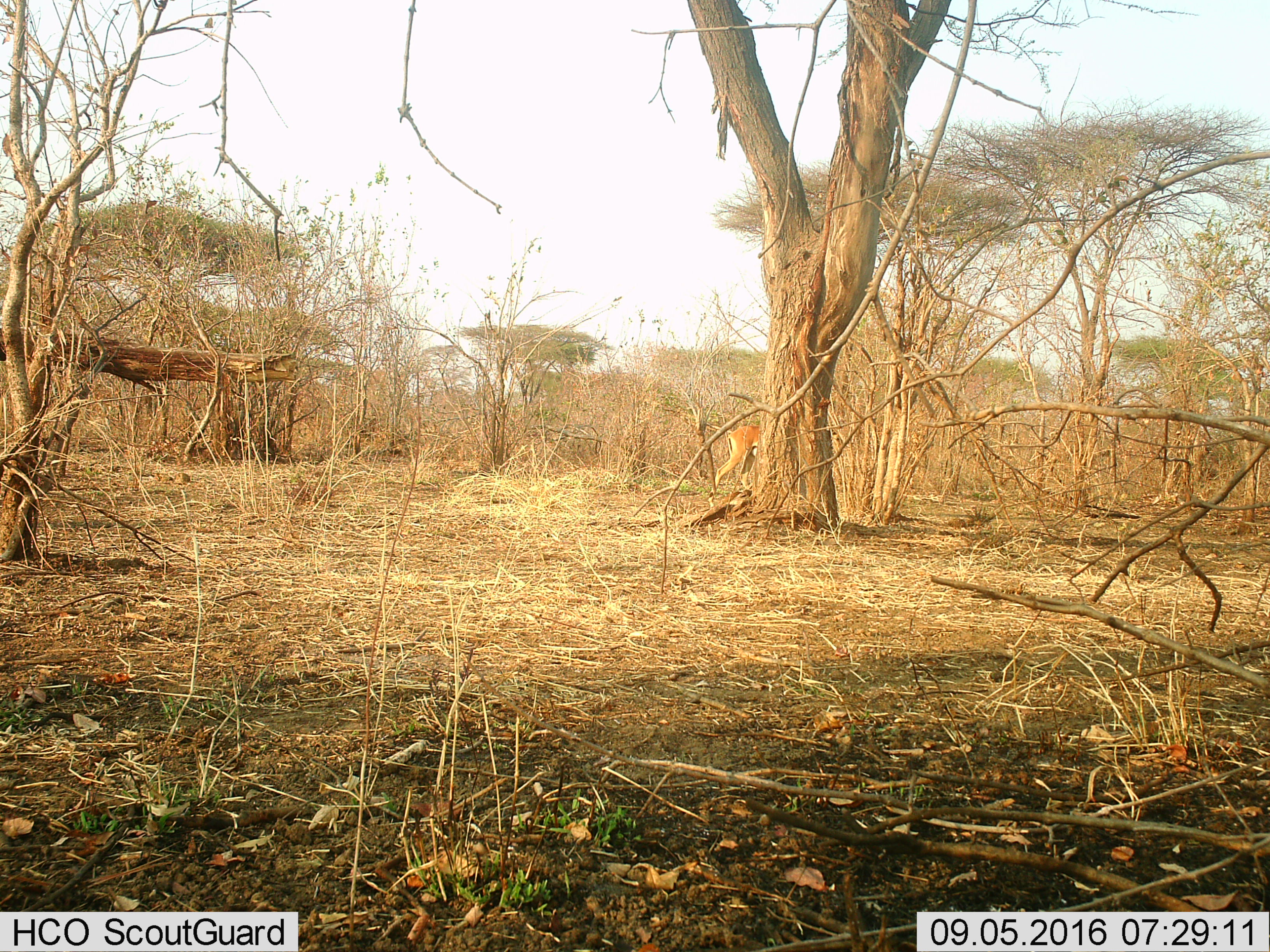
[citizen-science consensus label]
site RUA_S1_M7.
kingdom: Animalia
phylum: Chordata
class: Mammalia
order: Artiodactyla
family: Bovidae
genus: Aepyceros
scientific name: Aepyceros melampus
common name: impala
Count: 1.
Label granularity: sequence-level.